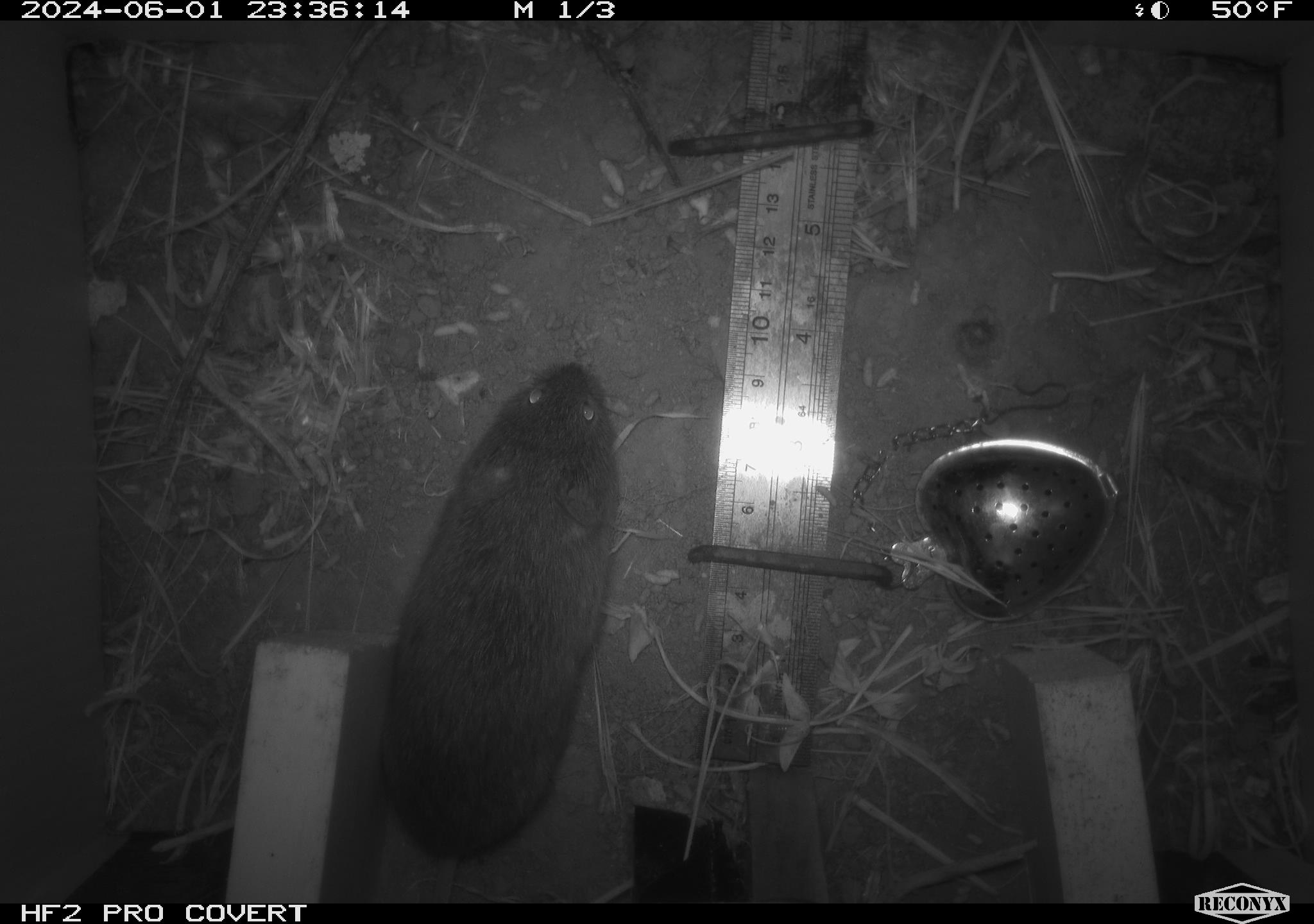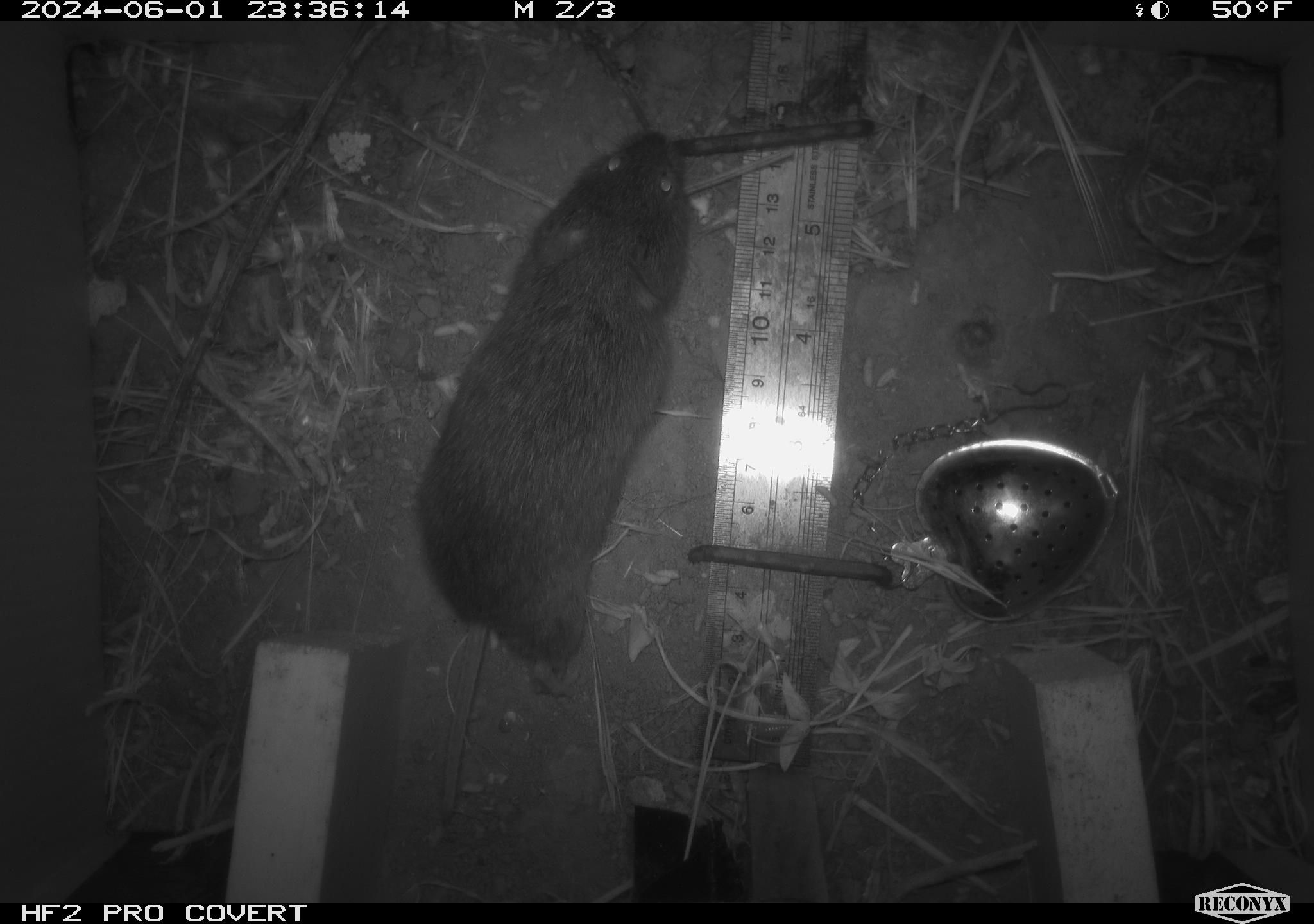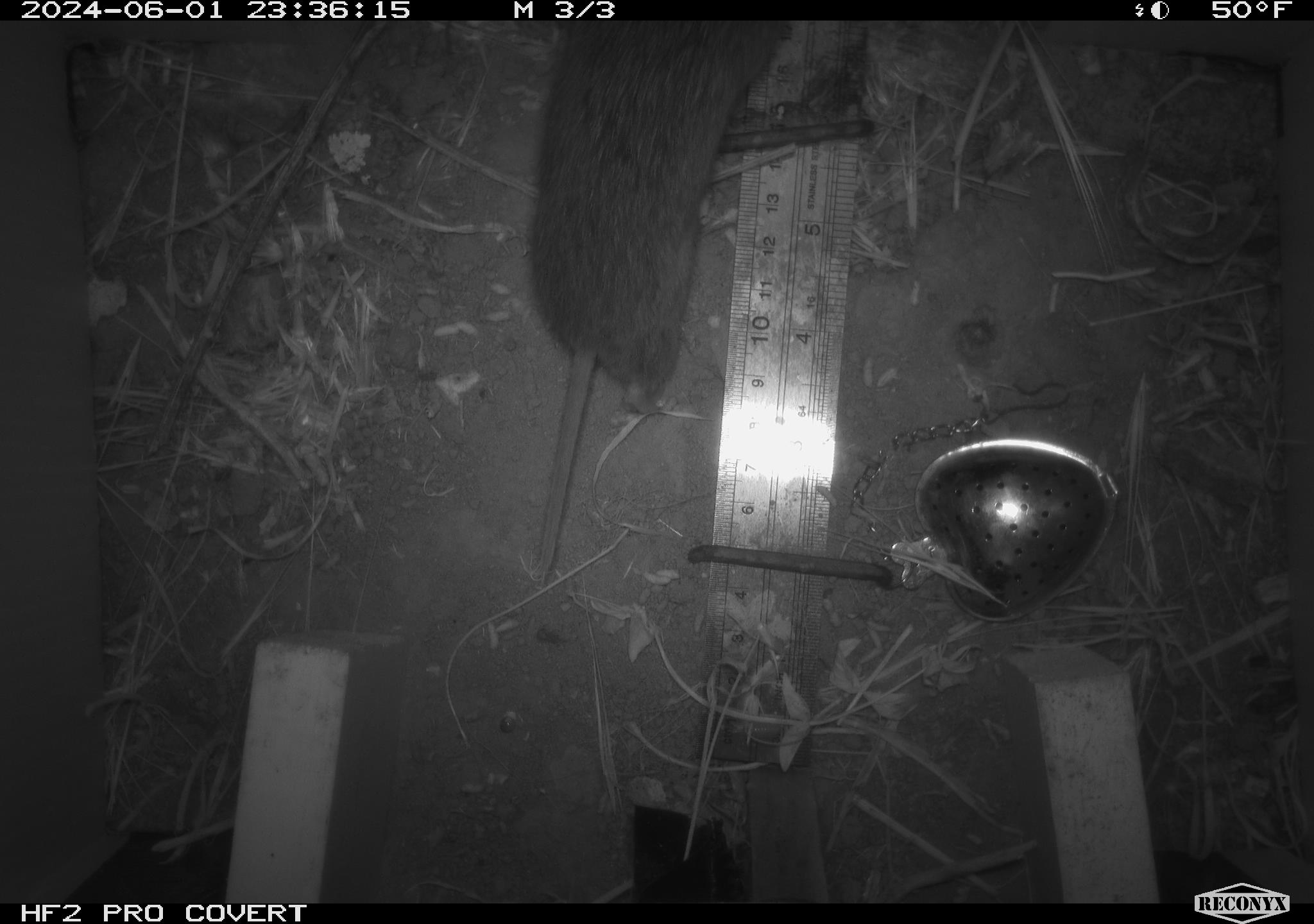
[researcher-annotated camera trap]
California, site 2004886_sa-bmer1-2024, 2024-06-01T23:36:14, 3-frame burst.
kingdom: Animalia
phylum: Chordata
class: Mammalia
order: Rodentia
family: Cricetidae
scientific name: Arvicolinae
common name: voles, lemmings, and muskrats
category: arvicolinae subfamily